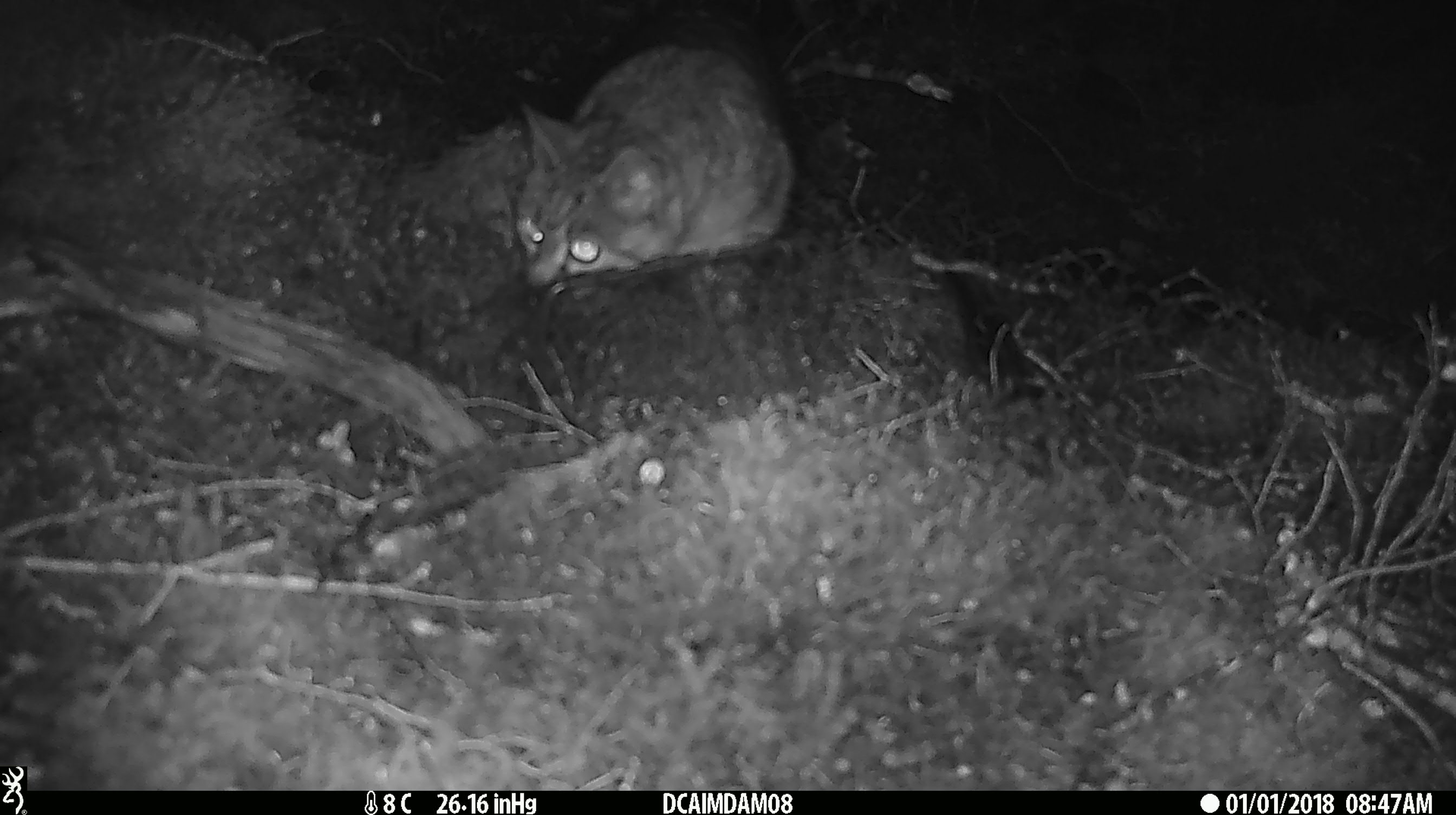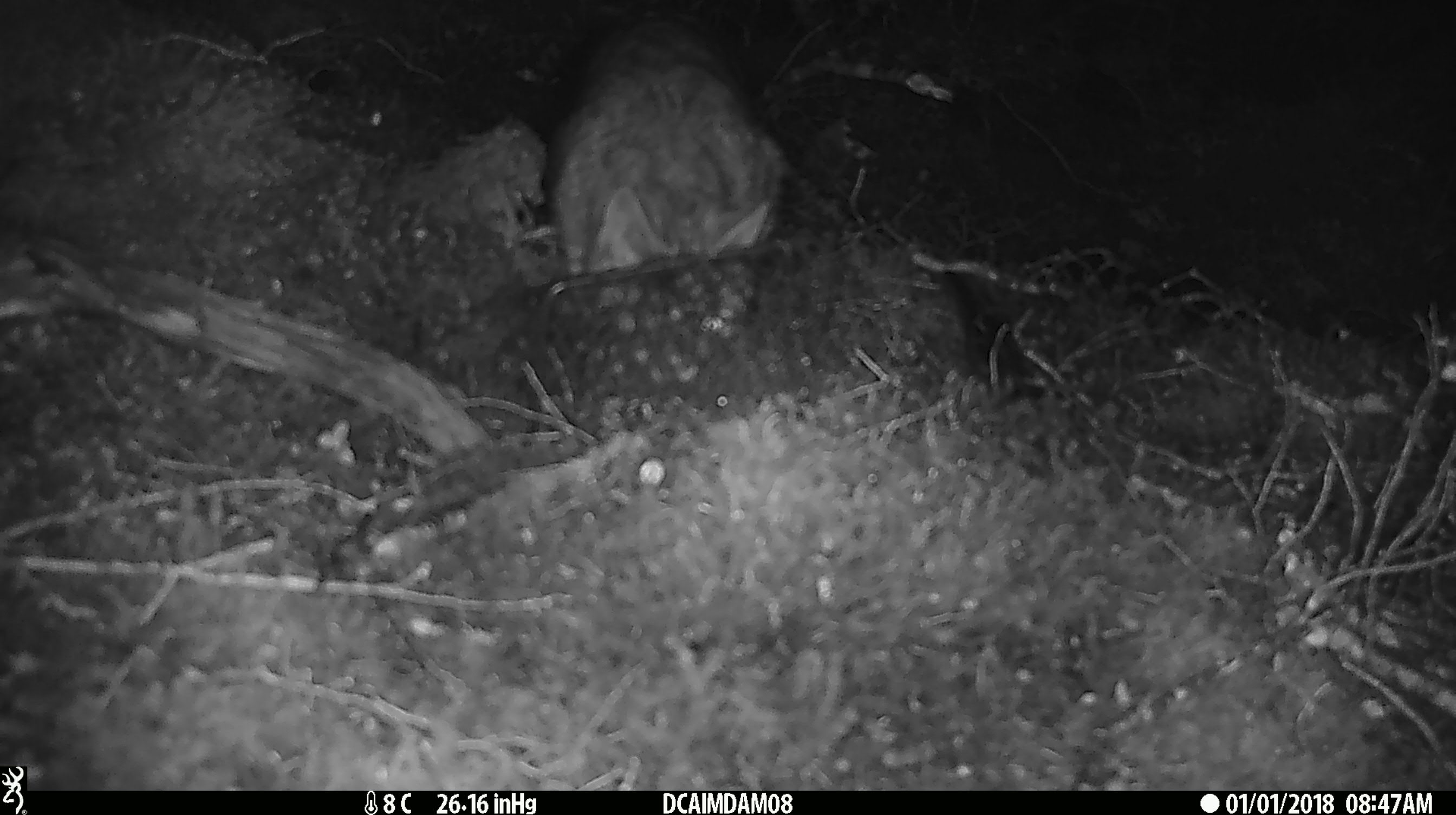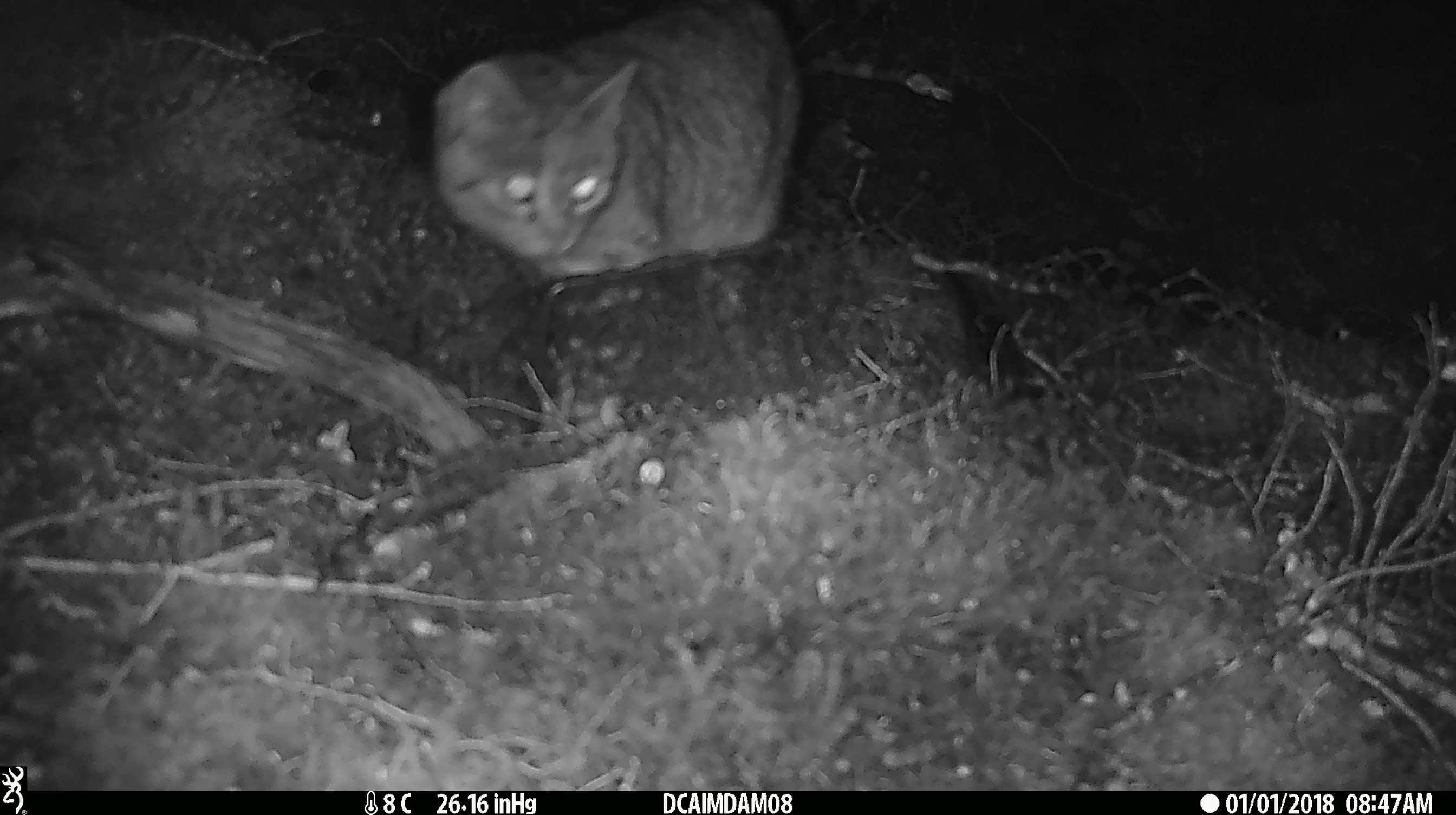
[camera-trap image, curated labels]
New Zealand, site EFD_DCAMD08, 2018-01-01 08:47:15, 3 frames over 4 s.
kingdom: Animalia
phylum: Chordata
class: Mammalia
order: Carnivora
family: Felidae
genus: Felis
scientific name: Felis catus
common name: domestic cat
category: cat